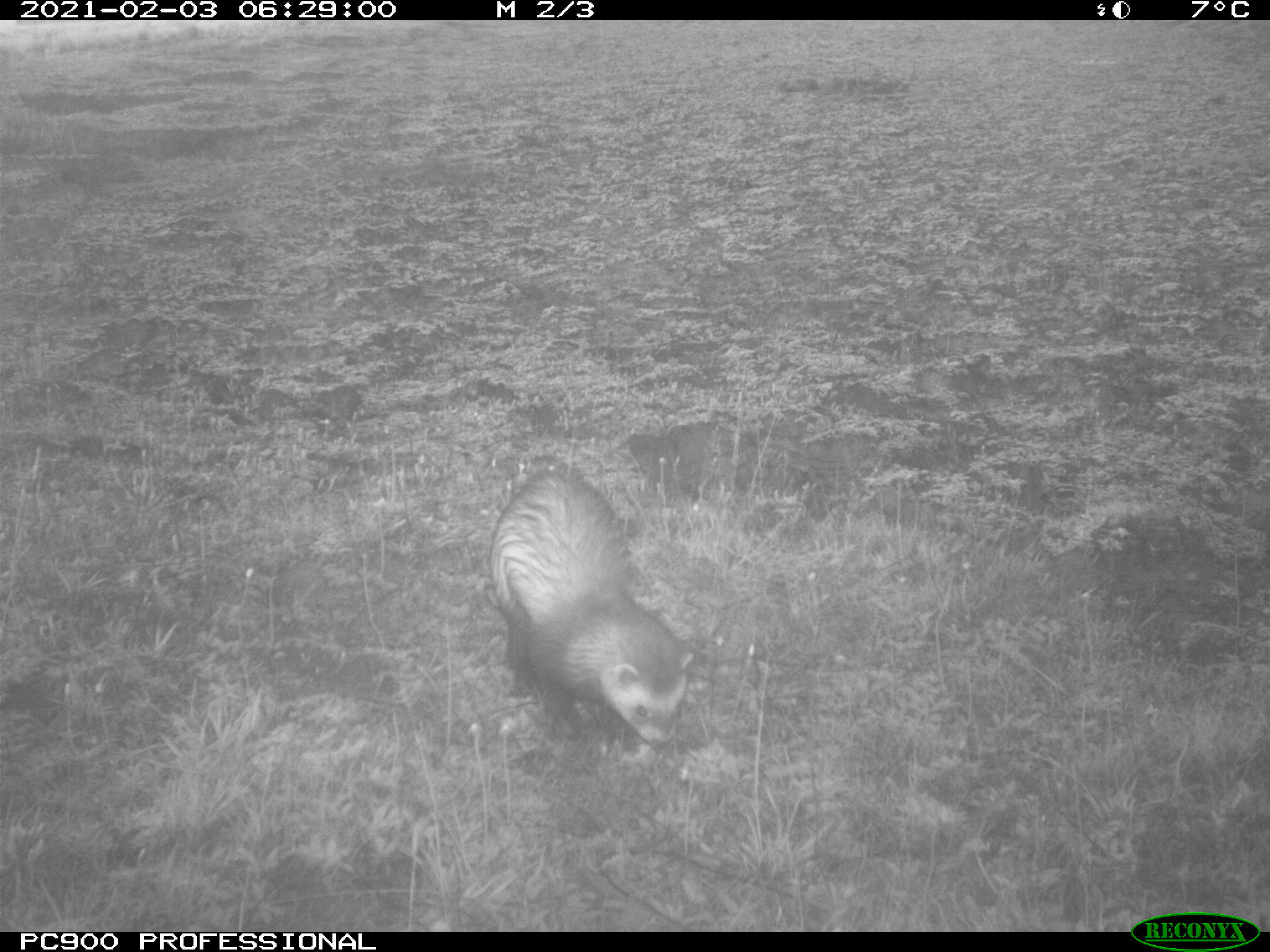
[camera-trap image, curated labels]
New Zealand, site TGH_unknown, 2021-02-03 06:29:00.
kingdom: Animalia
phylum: Chordata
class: Mammalia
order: Carnivora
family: Mustelidae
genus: Mustela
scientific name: Mustela furo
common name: ferret